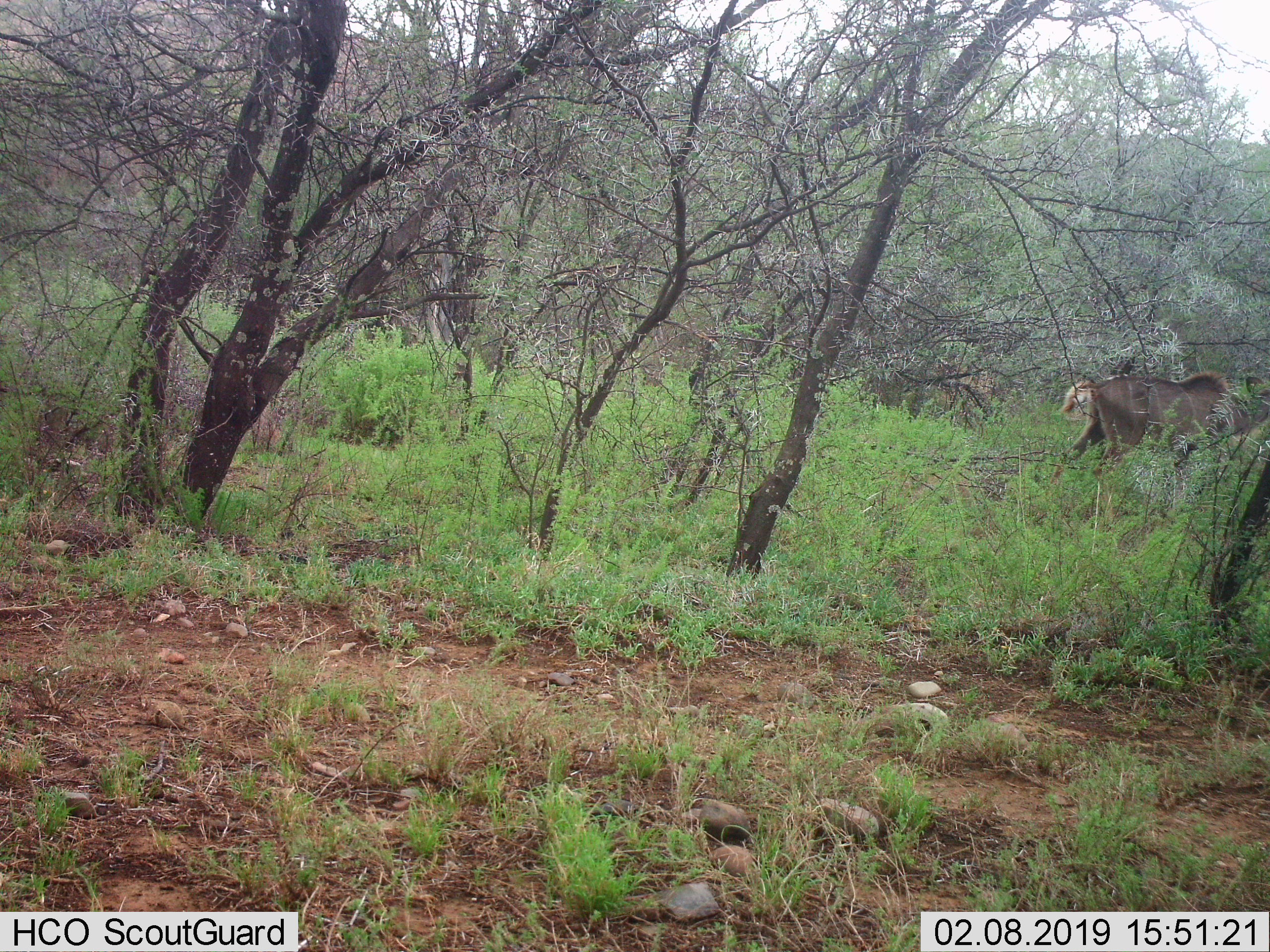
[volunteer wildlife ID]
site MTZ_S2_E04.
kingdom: Animalia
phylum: Chordata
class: Mammalia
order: Artiodactyla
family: Bovidae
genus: Tragelaphus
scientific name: Tragelaphus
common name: kudu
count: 1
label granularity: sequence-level